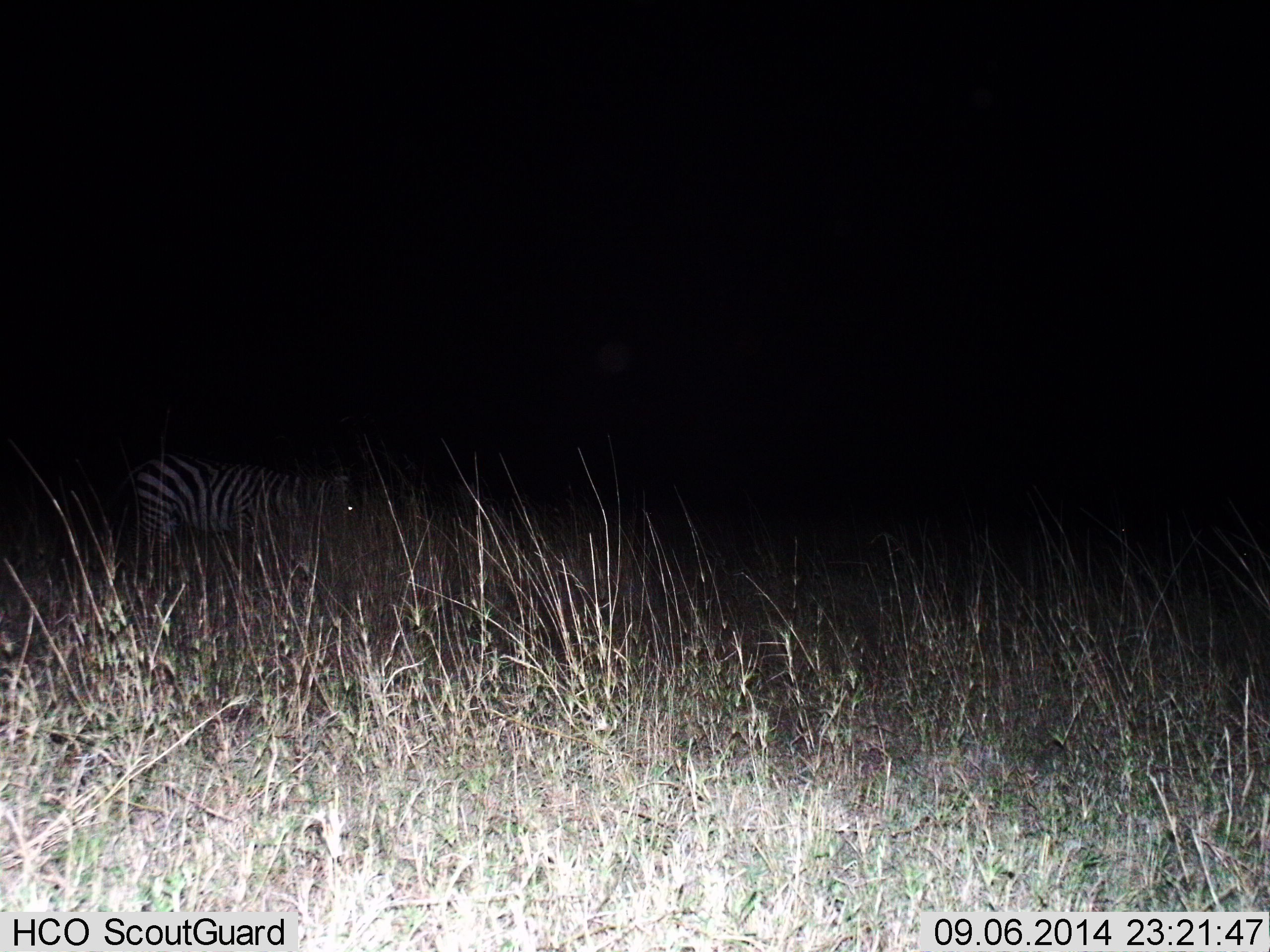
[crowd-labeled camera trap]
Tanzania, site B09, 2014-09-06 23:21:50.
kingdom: Animalia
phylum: Chordata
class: Mammalia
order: Perissodactyla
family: Equidae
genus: Equus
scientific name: Equus quagga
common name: plains zebra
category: zebra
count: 1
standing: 60%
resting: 0%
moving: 10%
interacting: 0%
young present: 0%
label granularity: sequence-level